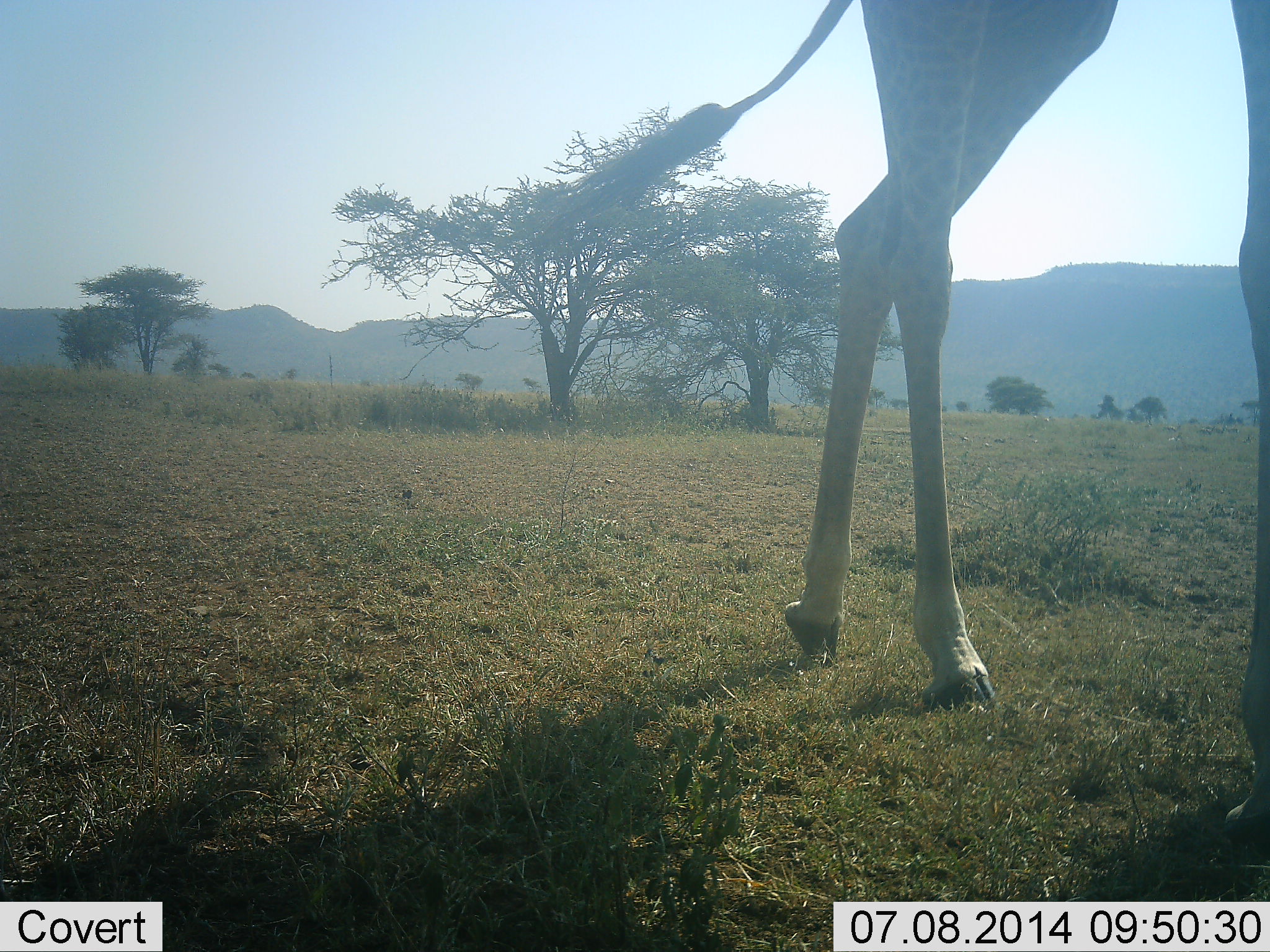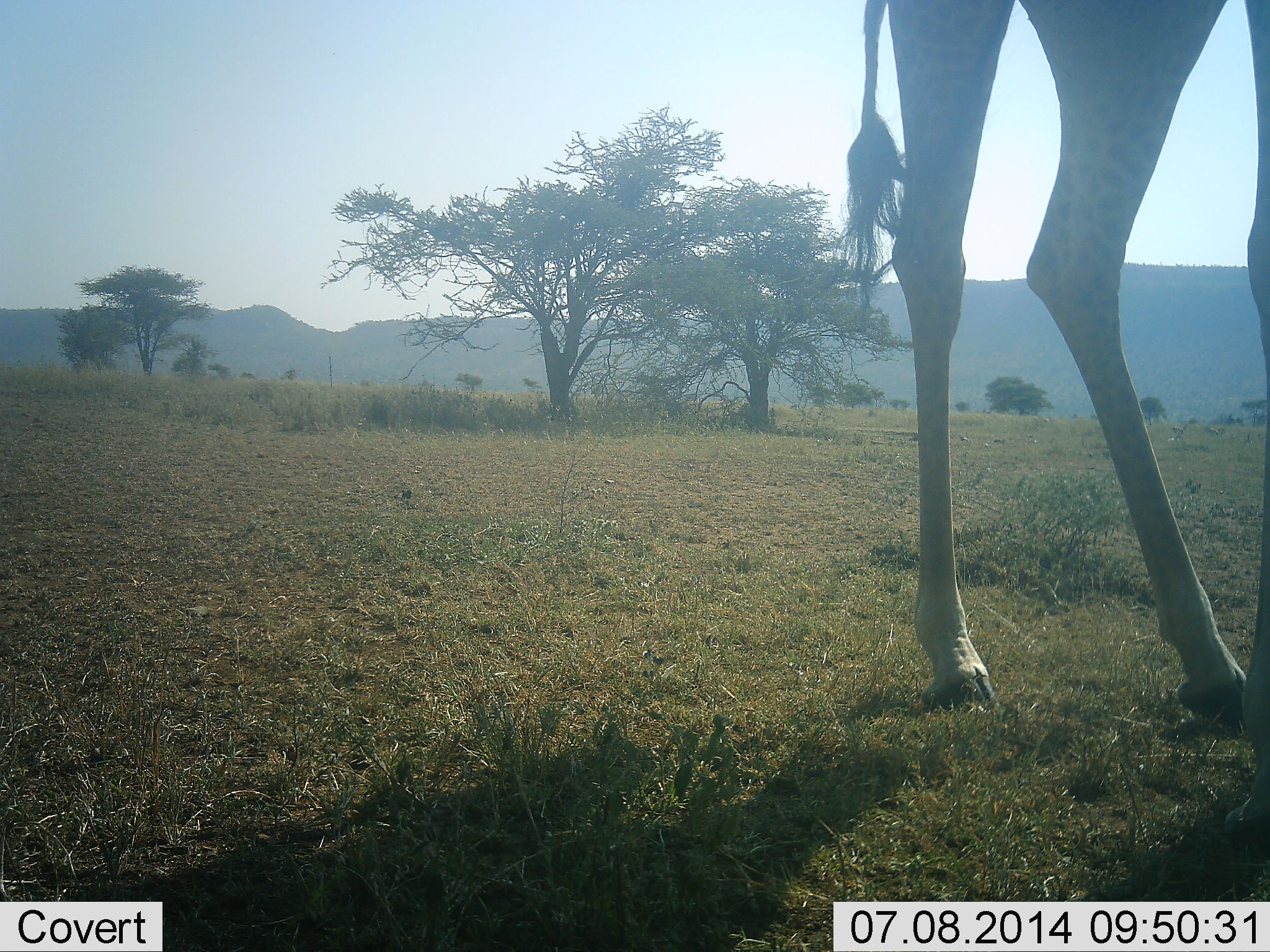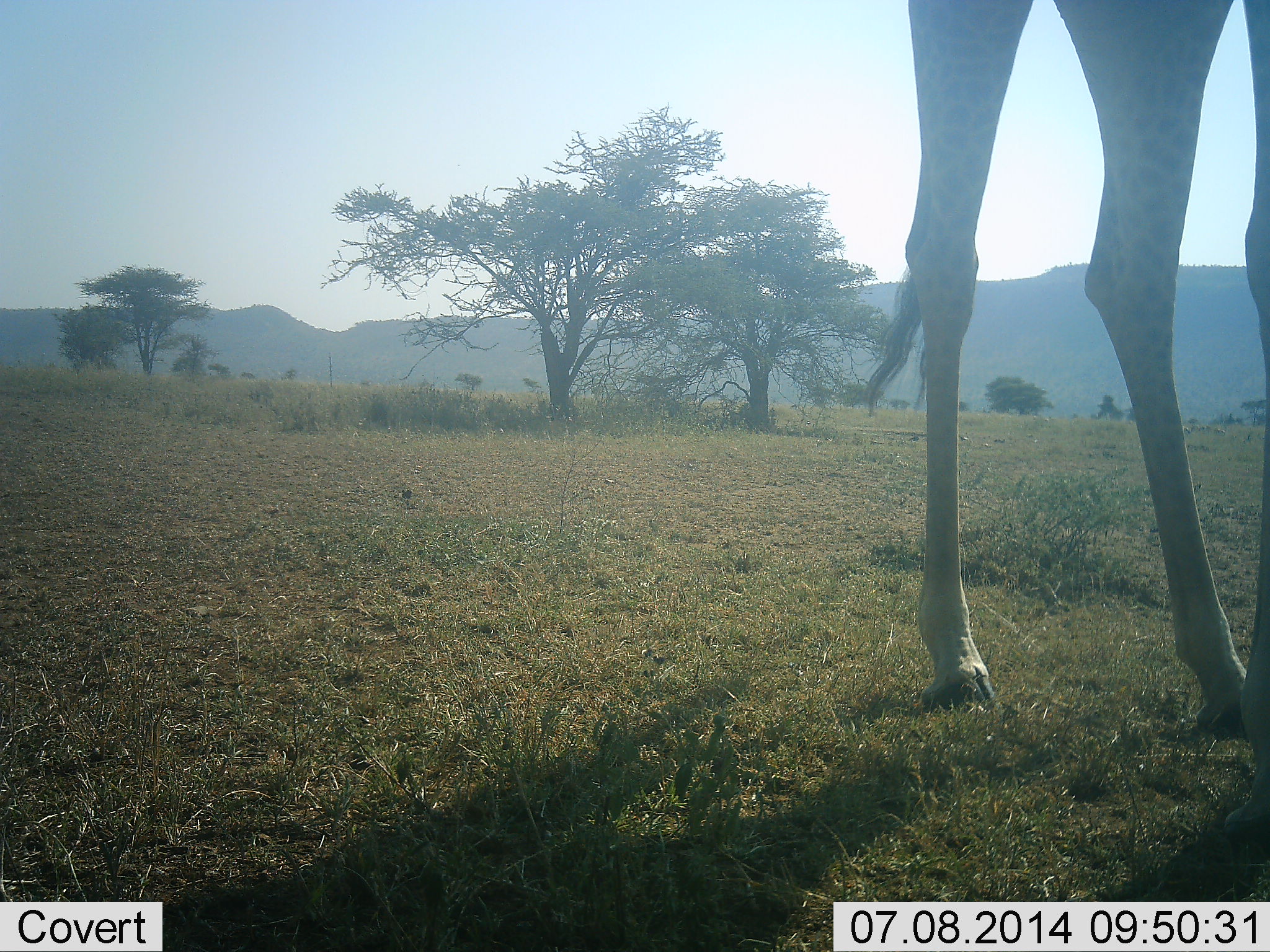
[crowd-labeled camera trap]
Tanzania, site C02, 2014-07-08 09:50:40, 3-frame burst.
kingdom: Animalia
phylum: Chordata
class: Mammalia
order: Artiodactyla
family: Giraffidae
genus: Giraffa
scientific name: Giraffa camelopardalis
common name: giraffe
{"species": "giraffe (Giraffa camelopardalis)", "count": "1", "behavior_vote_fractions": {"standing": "40%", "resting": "10%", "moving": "50%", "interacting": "0%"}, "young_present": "0%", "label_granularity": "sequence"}